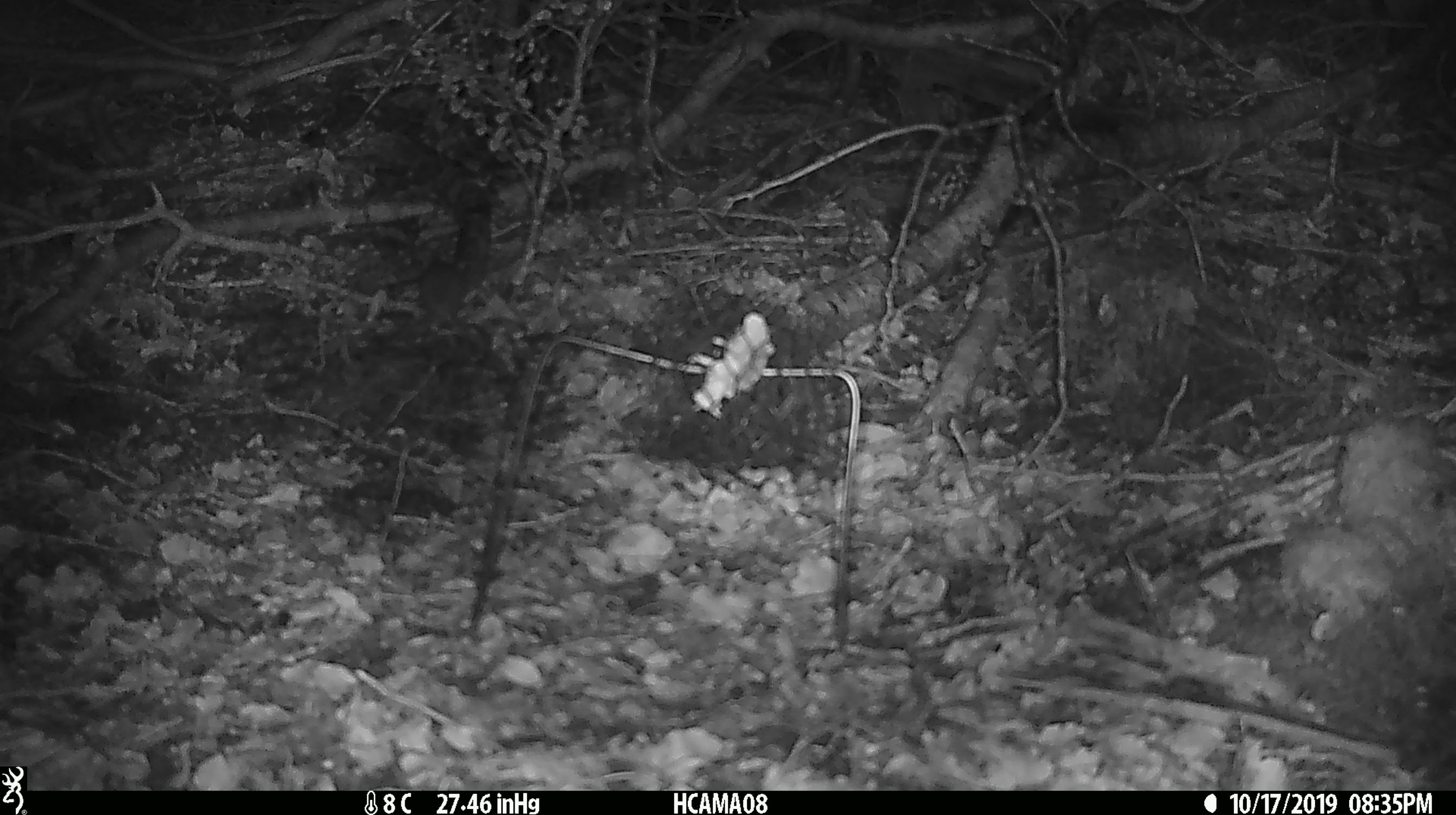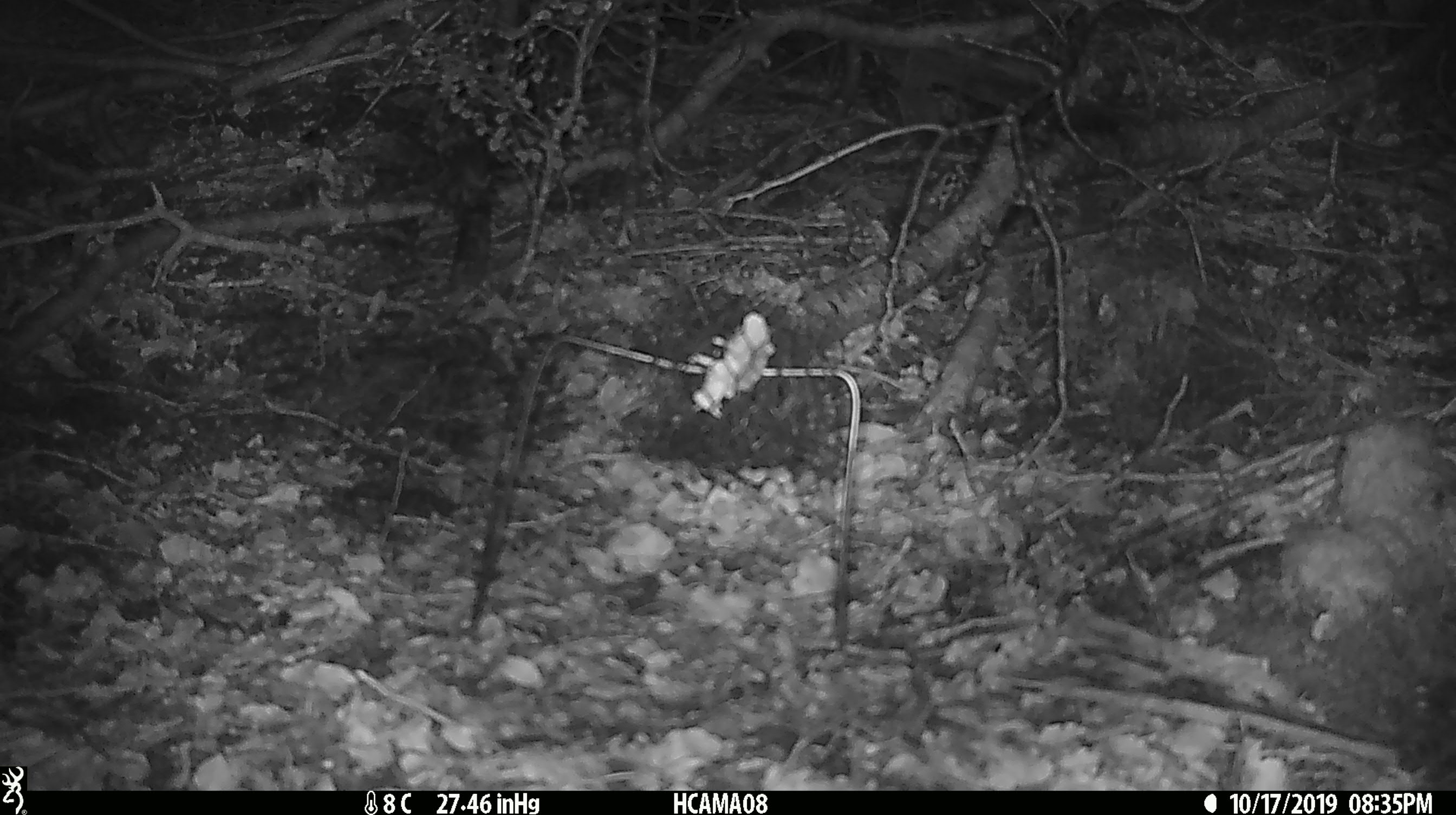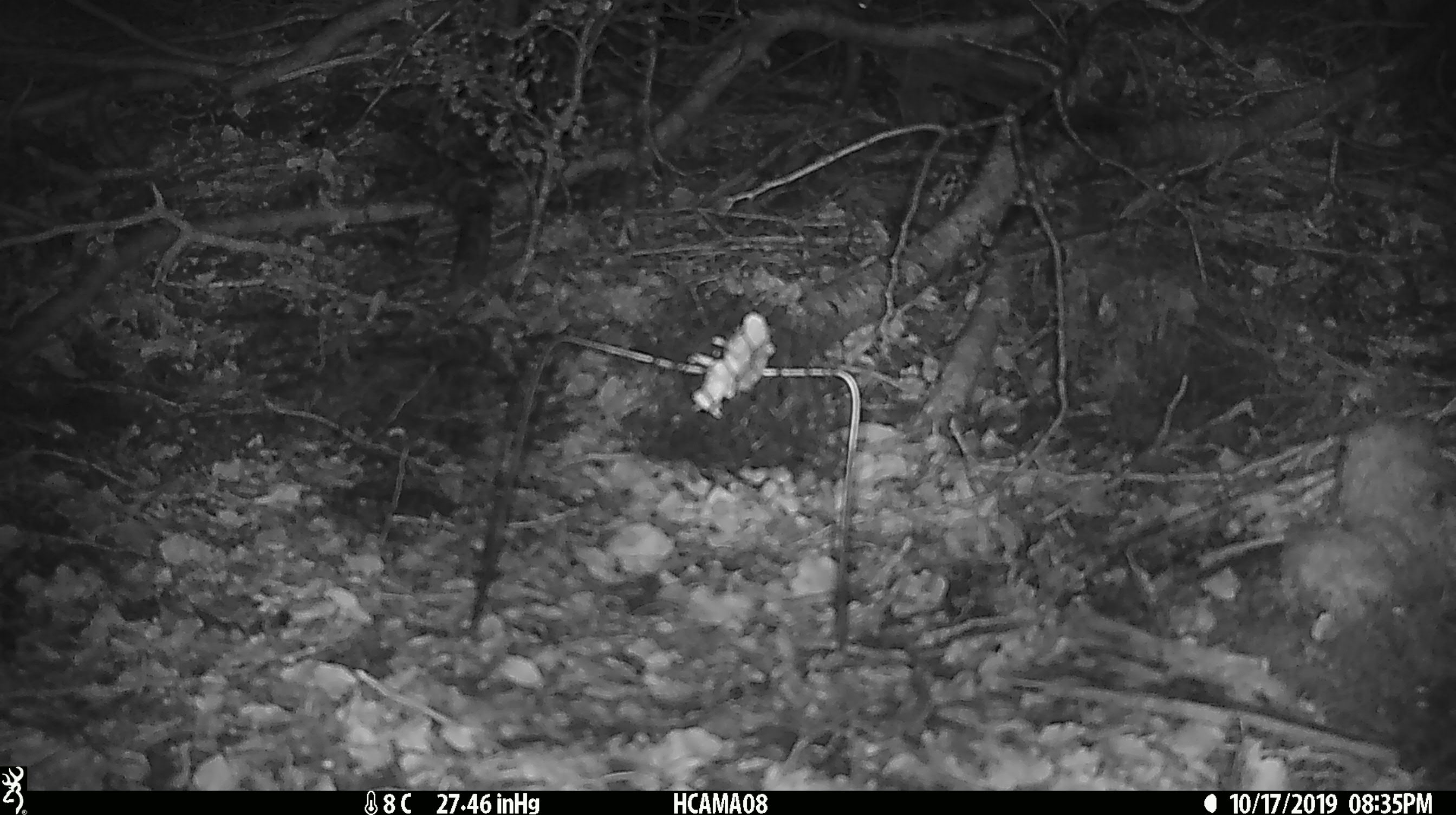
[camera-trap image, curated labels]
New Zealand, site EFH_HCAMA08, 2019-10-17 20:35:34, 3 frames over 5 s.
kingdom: Animalia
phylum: Chordata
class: Mammalia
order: Rodentia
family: Muridae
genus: Mus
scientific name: Mus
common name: mouse